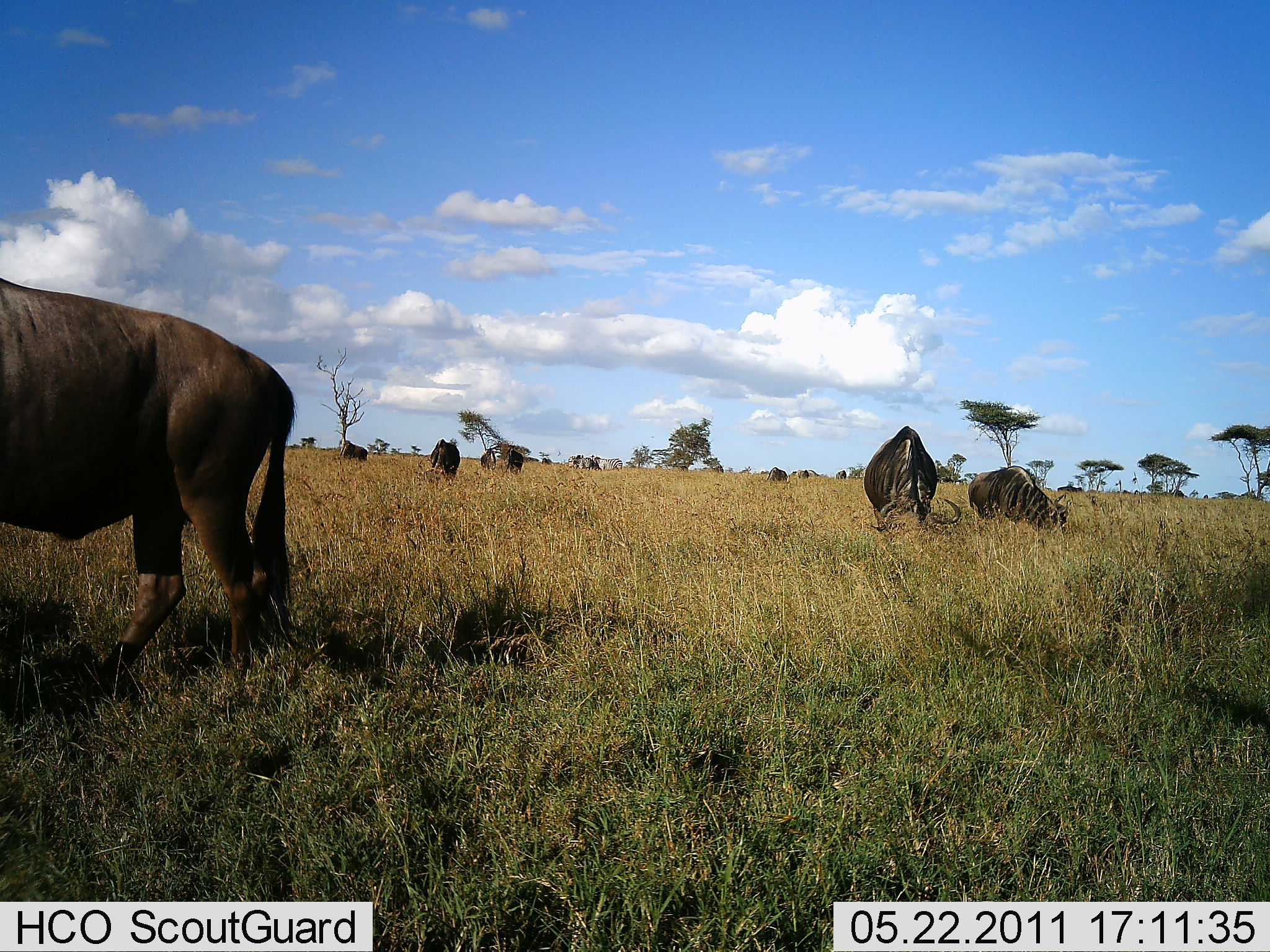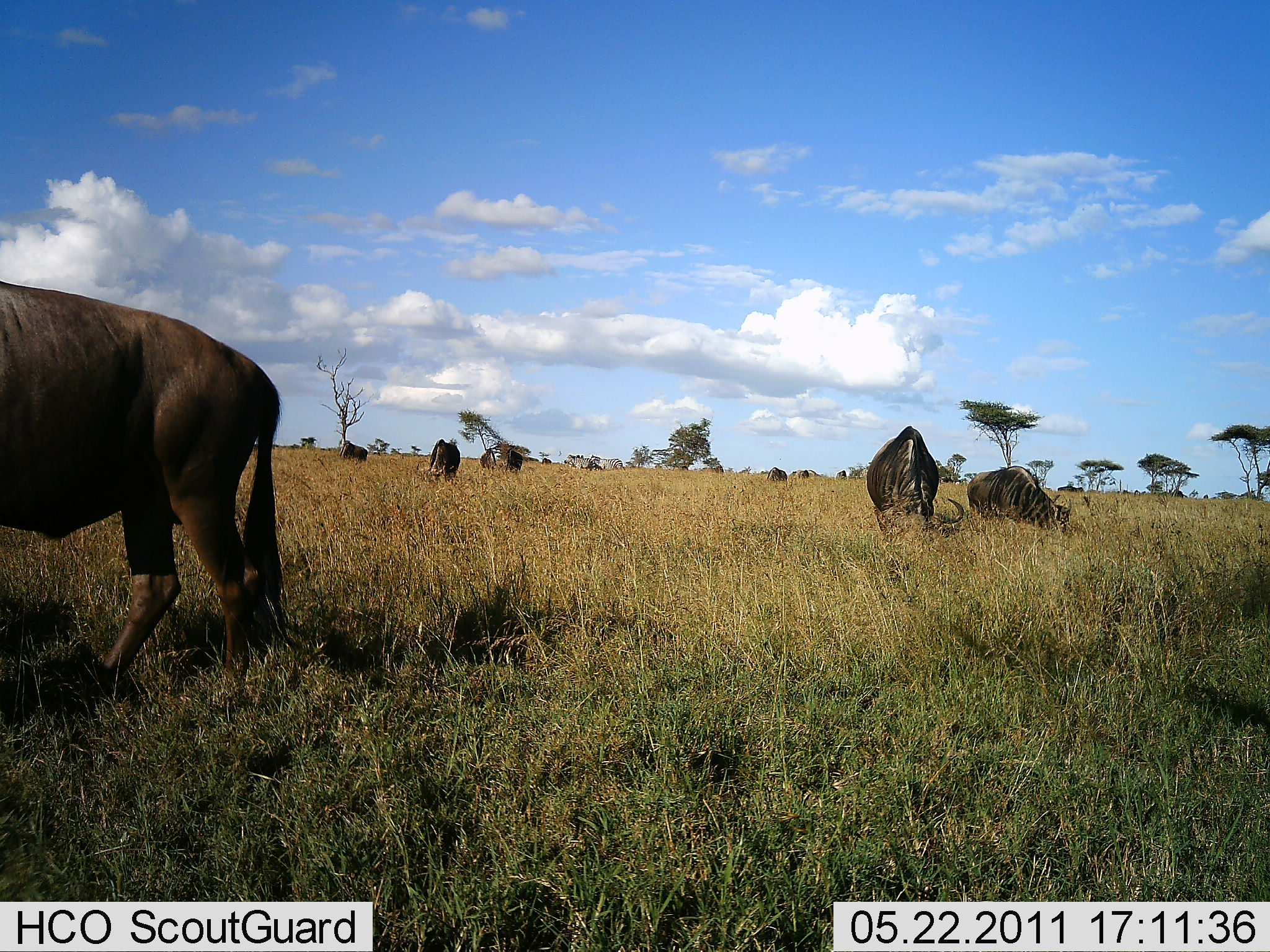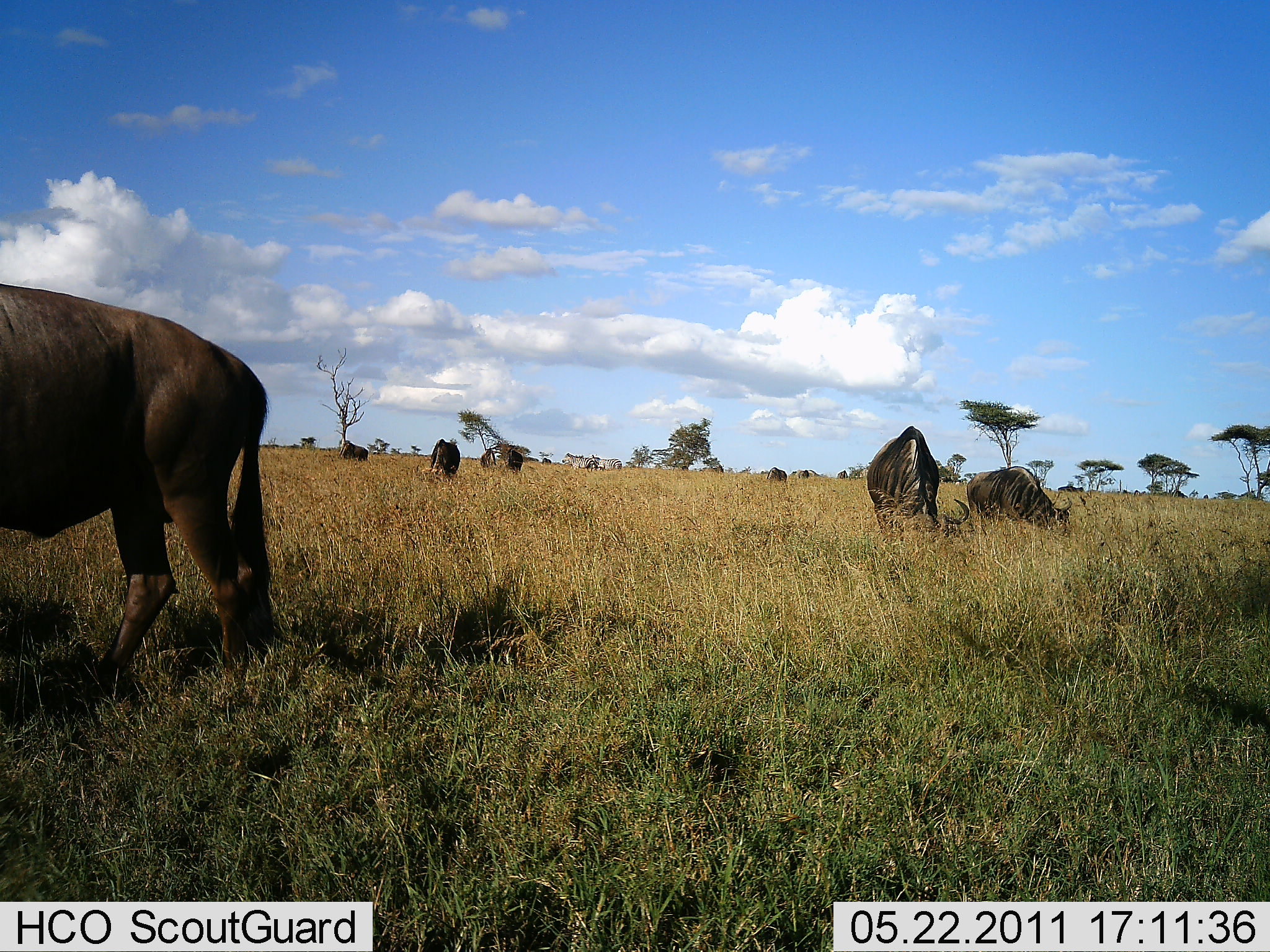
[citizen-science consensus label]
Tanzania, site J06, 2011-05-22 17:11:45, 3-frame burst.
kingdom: Animalia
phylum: Chordata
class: Mammalia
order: Artiodactyla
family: Bovidae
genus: Connochaetes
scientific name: Connochaetes taurinus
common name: blue wildebeest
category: wildebeest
Wildebeest (blue wildebeest) (Connochaetes taurinus), count 6. Behavior (volunteer vote fractions): standing 10%, resting 0%, moving 10%, interacting 0%. Young present (vote fraction): 0%. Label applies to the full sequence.